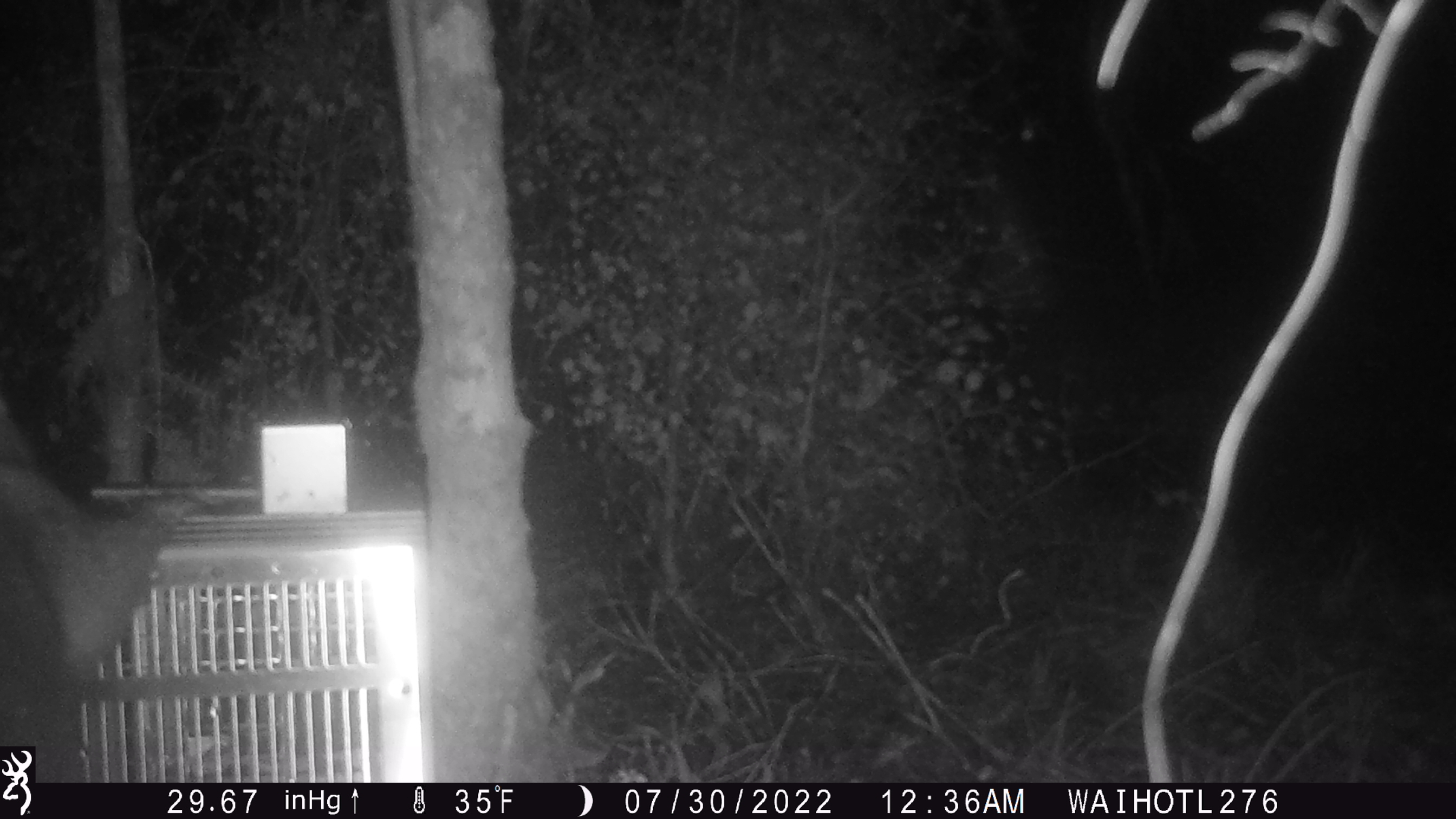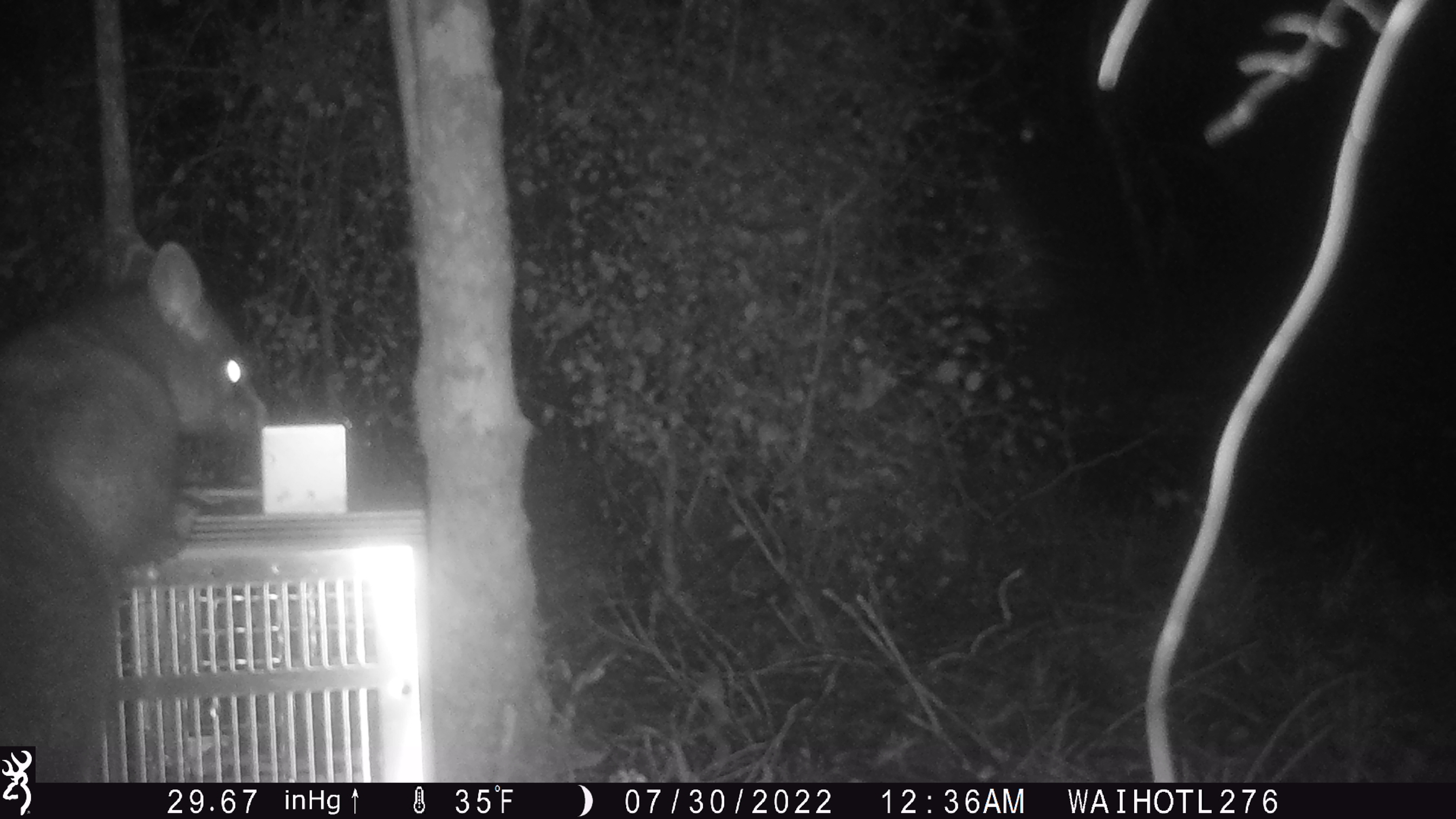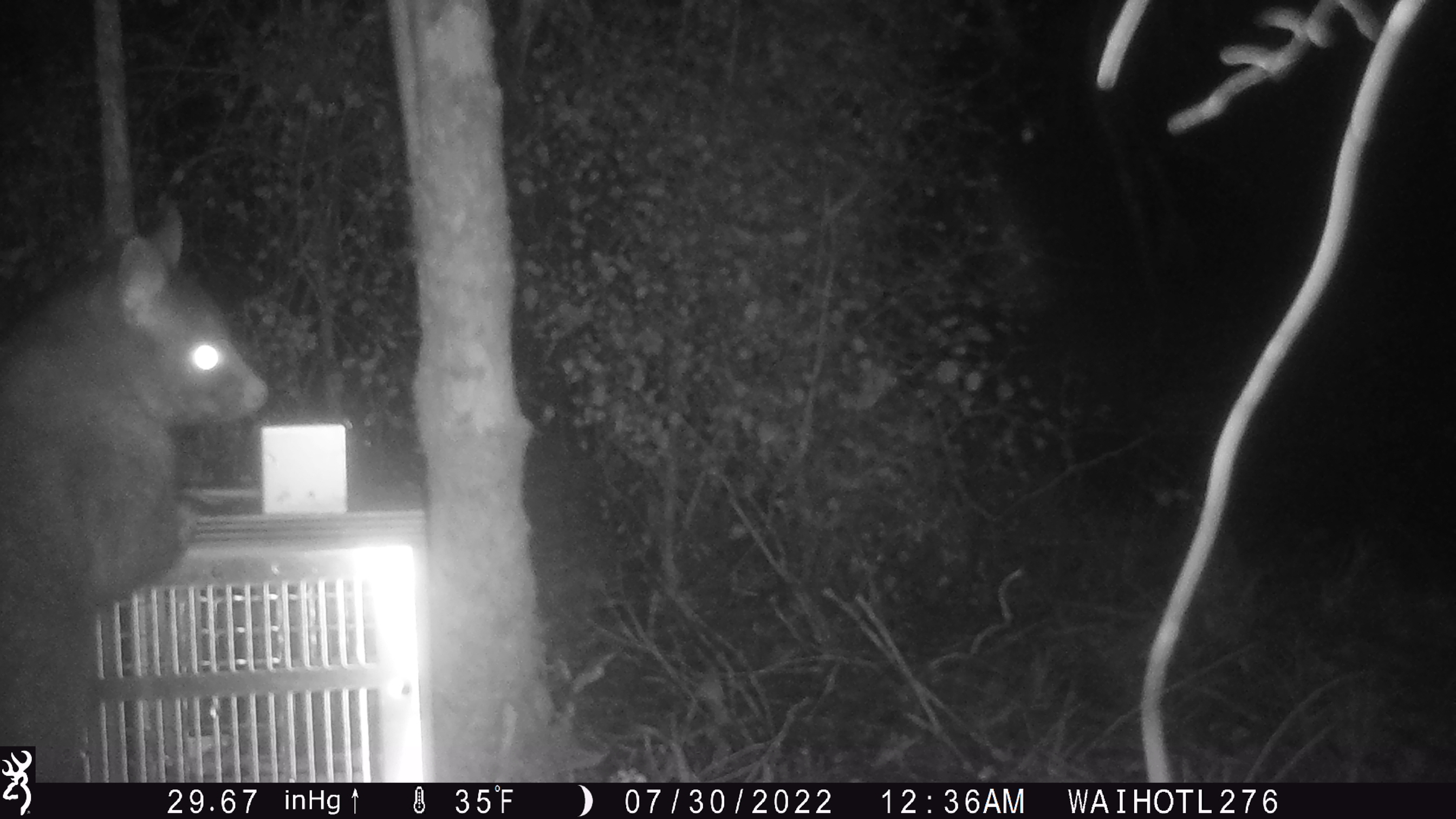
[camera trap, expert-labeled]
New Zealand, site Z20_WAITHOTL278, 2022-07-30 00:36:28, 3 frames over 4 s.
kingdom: Animalia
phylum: Chordata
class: Mammalia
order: Diprotodontia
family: Phalangeridae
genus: Trichosurus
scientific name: Trichosurus vulpecula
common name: common brushtail possum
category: possum